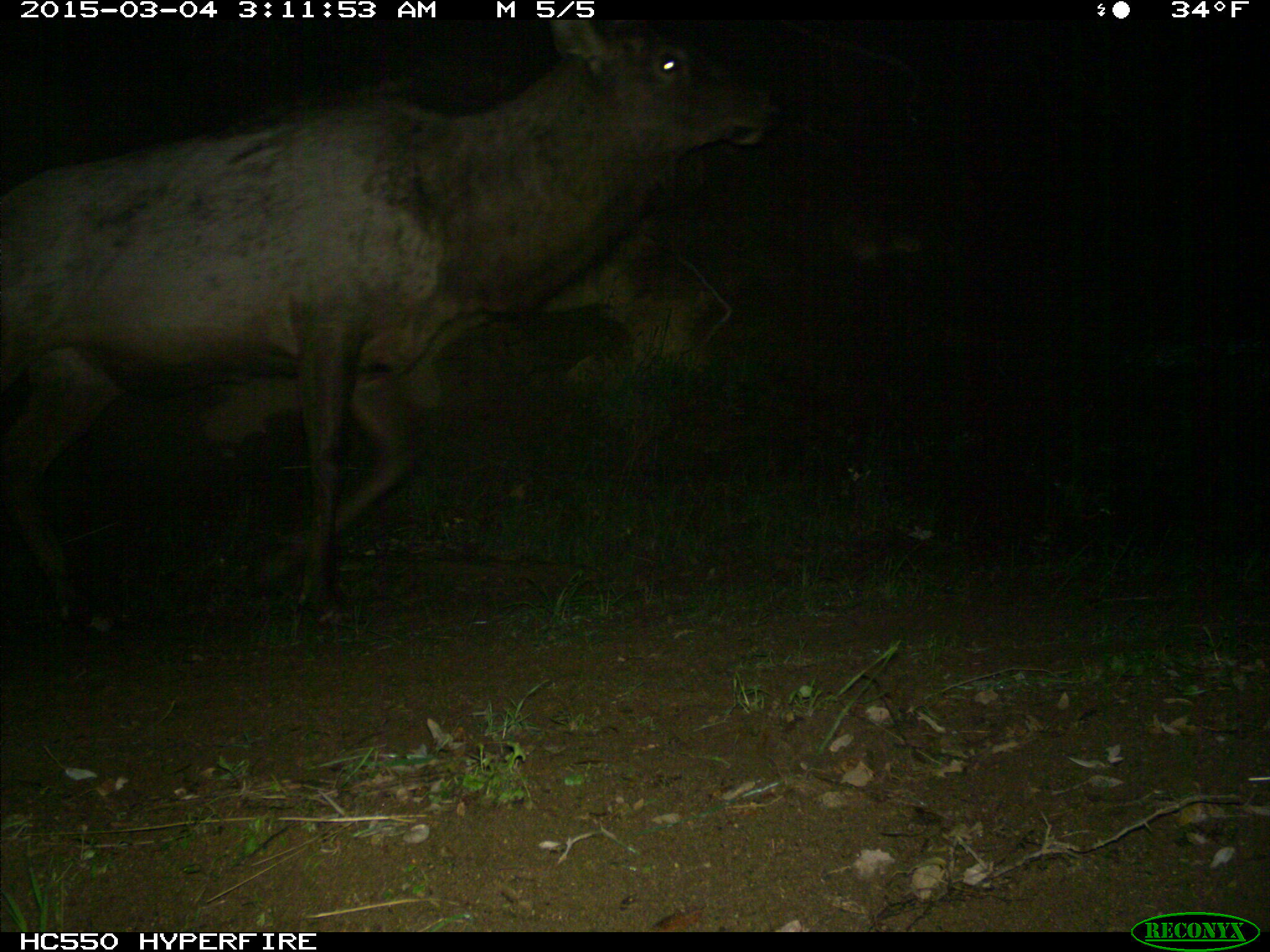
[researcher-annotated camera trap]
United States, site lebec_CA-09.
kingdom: Animalia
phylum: Chordata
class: Mammalia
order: Artiodactyla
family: Cervidae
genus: Cervus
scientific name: Cervus canadensis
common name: elk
Cervus canadensis (elk).